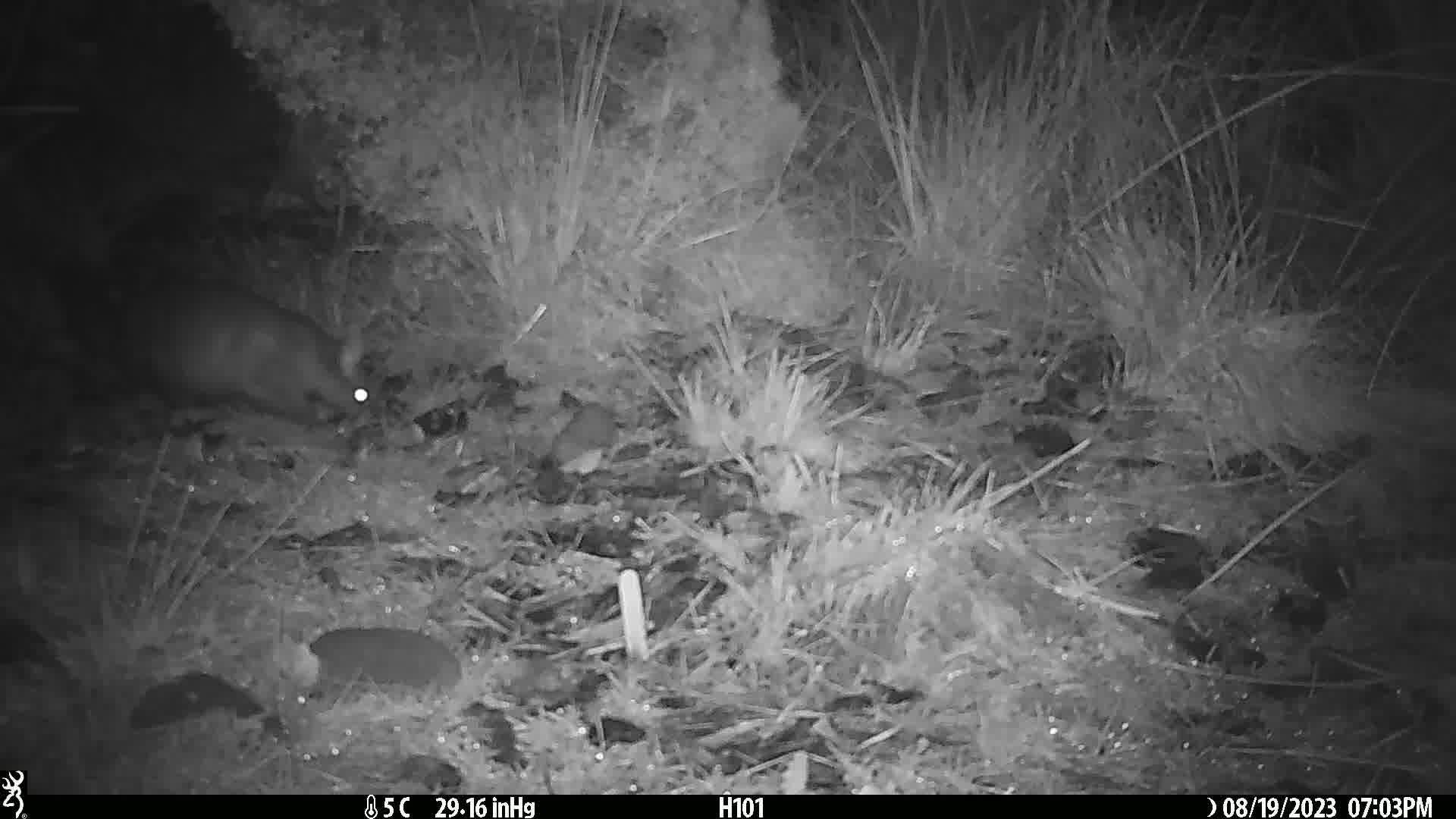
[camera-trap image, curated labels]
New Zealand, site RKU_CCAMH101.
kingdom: Animalia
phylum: Chordata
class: Mammalia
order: Diprotodontia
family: Phalangeridae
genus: Trichosurus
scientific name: Trichosurus vulpecula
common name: common brushtail possum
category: possum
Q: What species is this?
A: Possum (common brushtail possum) (Trichosurus vulpecula).